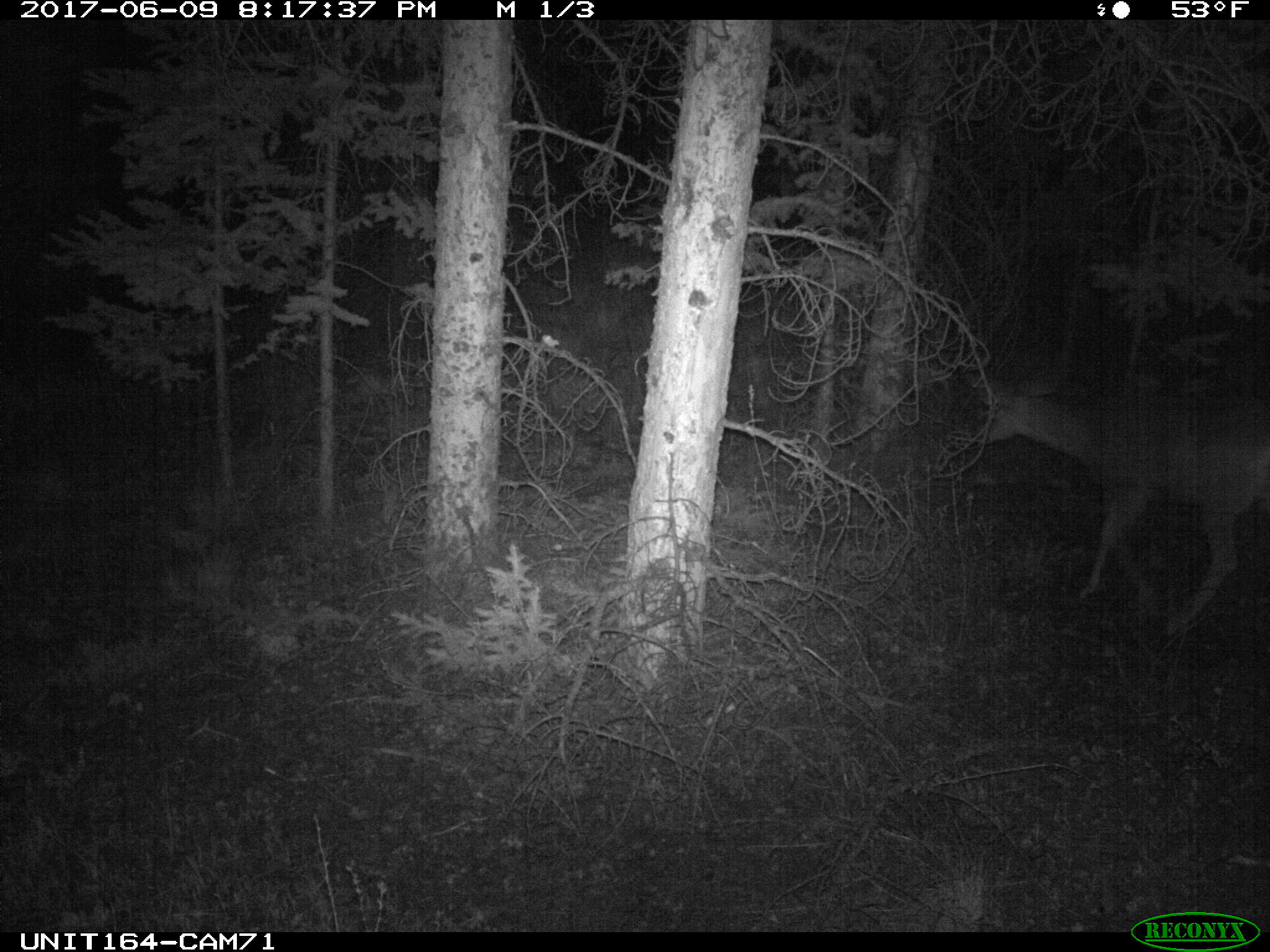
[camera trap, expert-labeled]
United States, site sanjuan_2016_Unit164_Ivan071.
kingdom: Animalia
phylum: Chordata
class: Mammalia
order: Artiodactyla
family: Cervidae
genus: Odocoileus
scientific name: Odocoileus hemionus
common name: mule deer